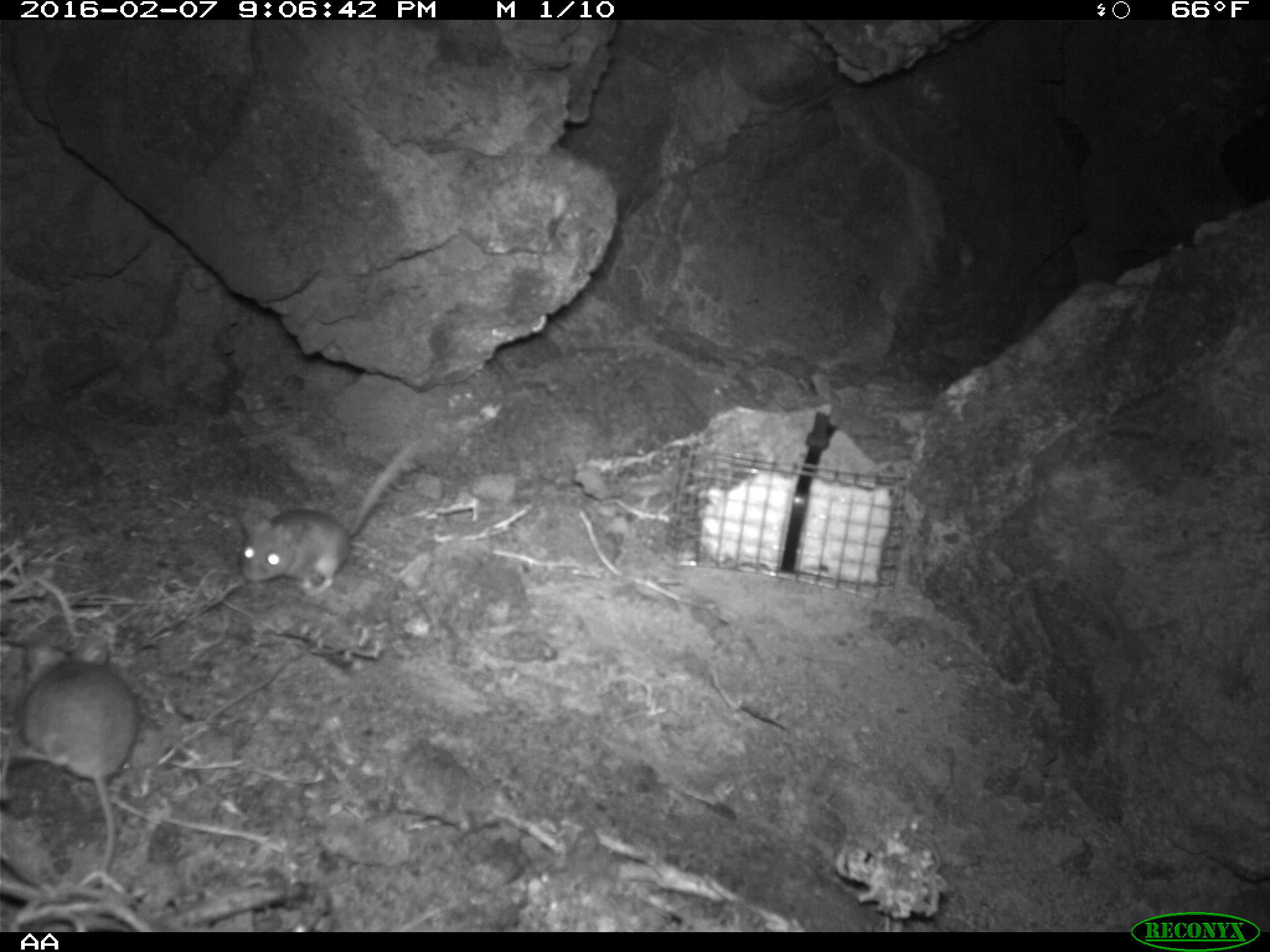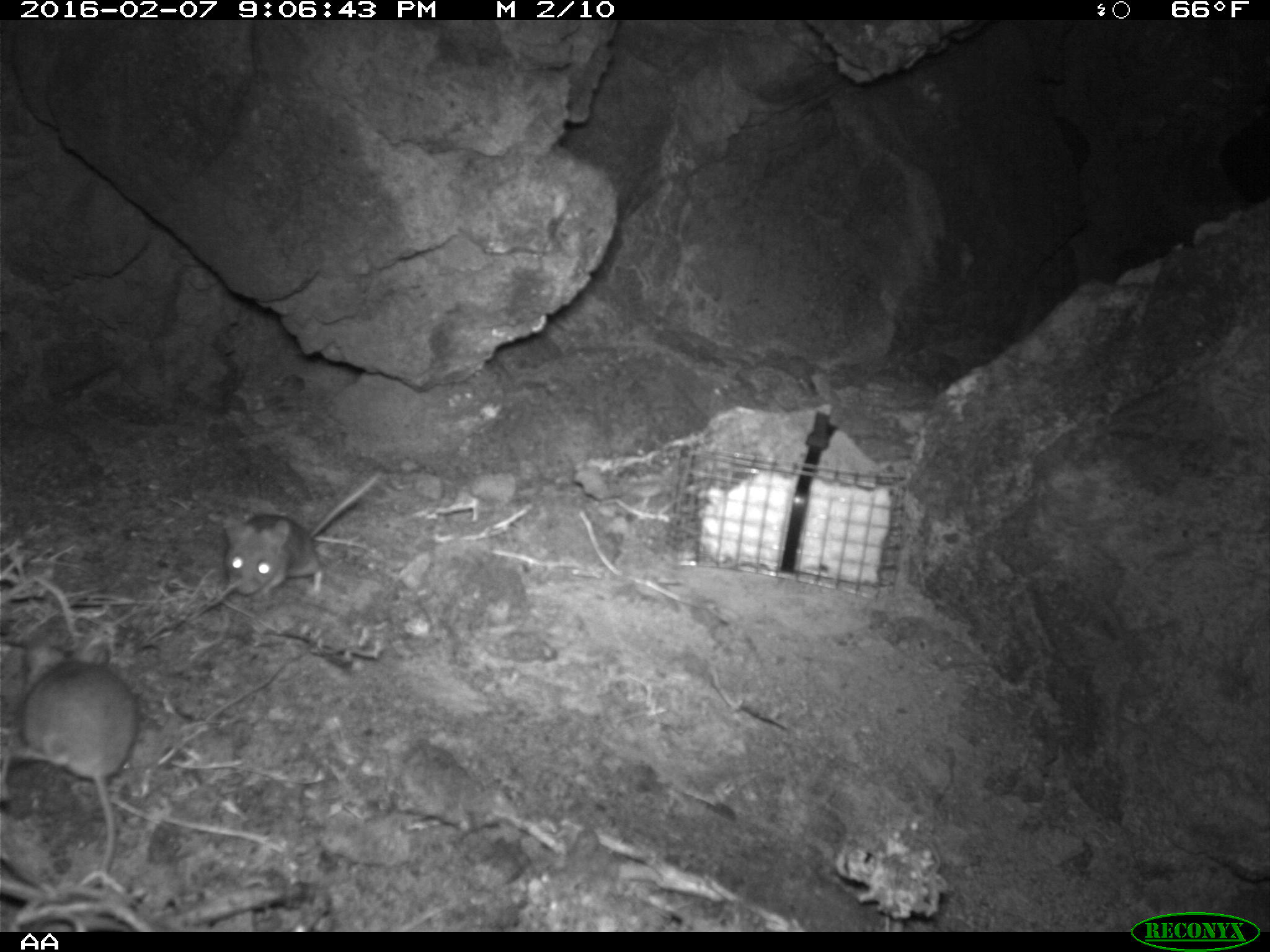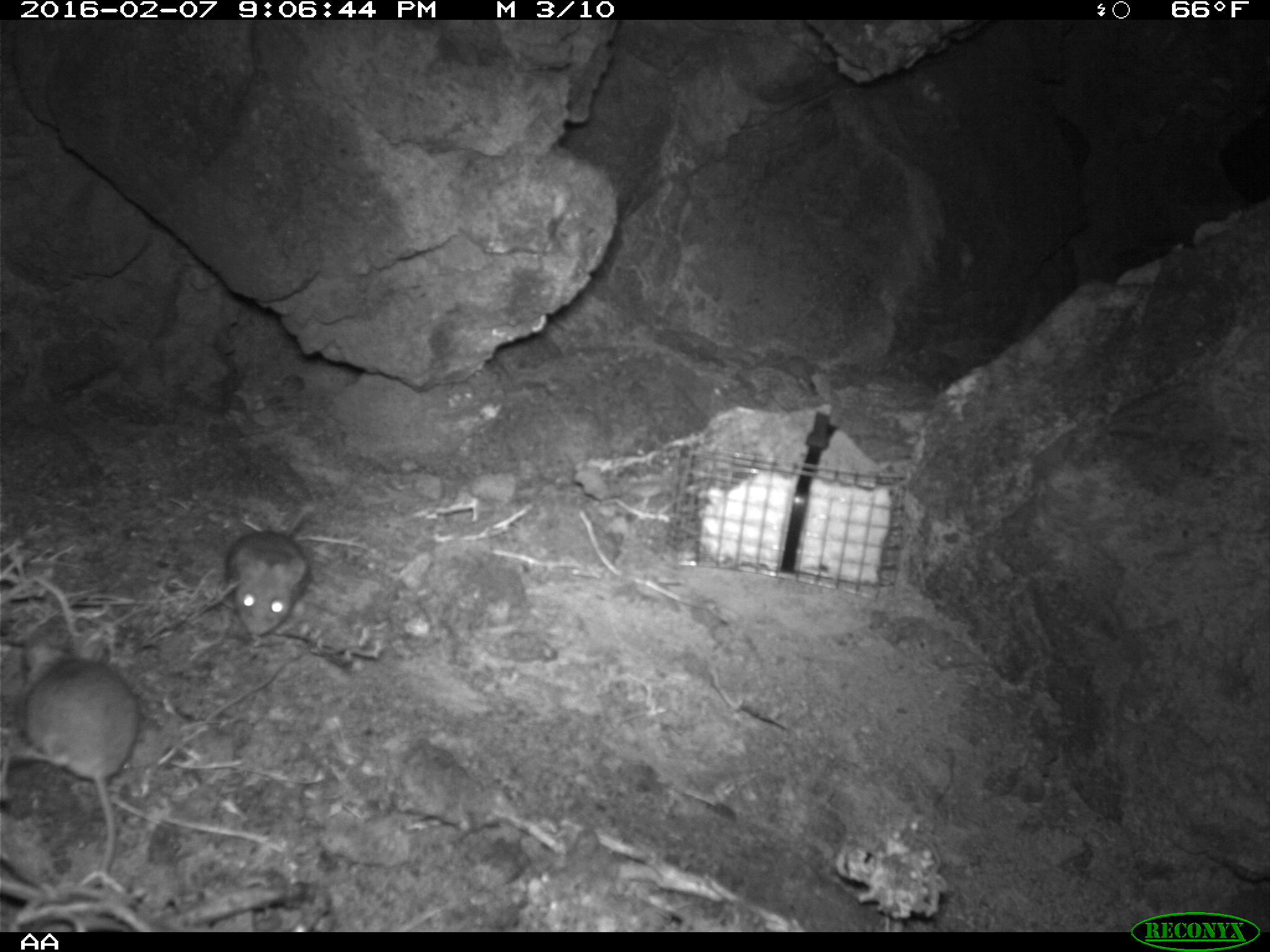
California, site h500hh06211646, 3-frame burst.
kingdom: Animalia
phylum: Chordata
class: Mammalia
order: Rodentia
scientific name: Rodentia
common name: rodent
Rodent (Rodentia).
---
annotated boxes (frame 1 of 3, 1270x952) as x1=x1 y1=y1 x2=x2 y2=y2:
rodent: x1=0 y1=638 x2=141 y2=891; x1=236 y1=435 x2=422 y2=596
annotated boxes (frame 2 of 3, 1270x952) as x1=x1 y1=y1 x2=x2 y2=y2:
rodent: x1=16 y1=640 x2=137 y2=889; x1=224 y1=471 x2=381 y2=597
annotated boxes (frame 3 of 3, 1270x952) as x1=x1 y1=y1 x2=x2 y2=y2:
rodent: x1=18 y1=657 x2=133 y2=883; x1=226 y1=503 x2=318 y2=640; x1=14 y1=577 x2=108 y2=674